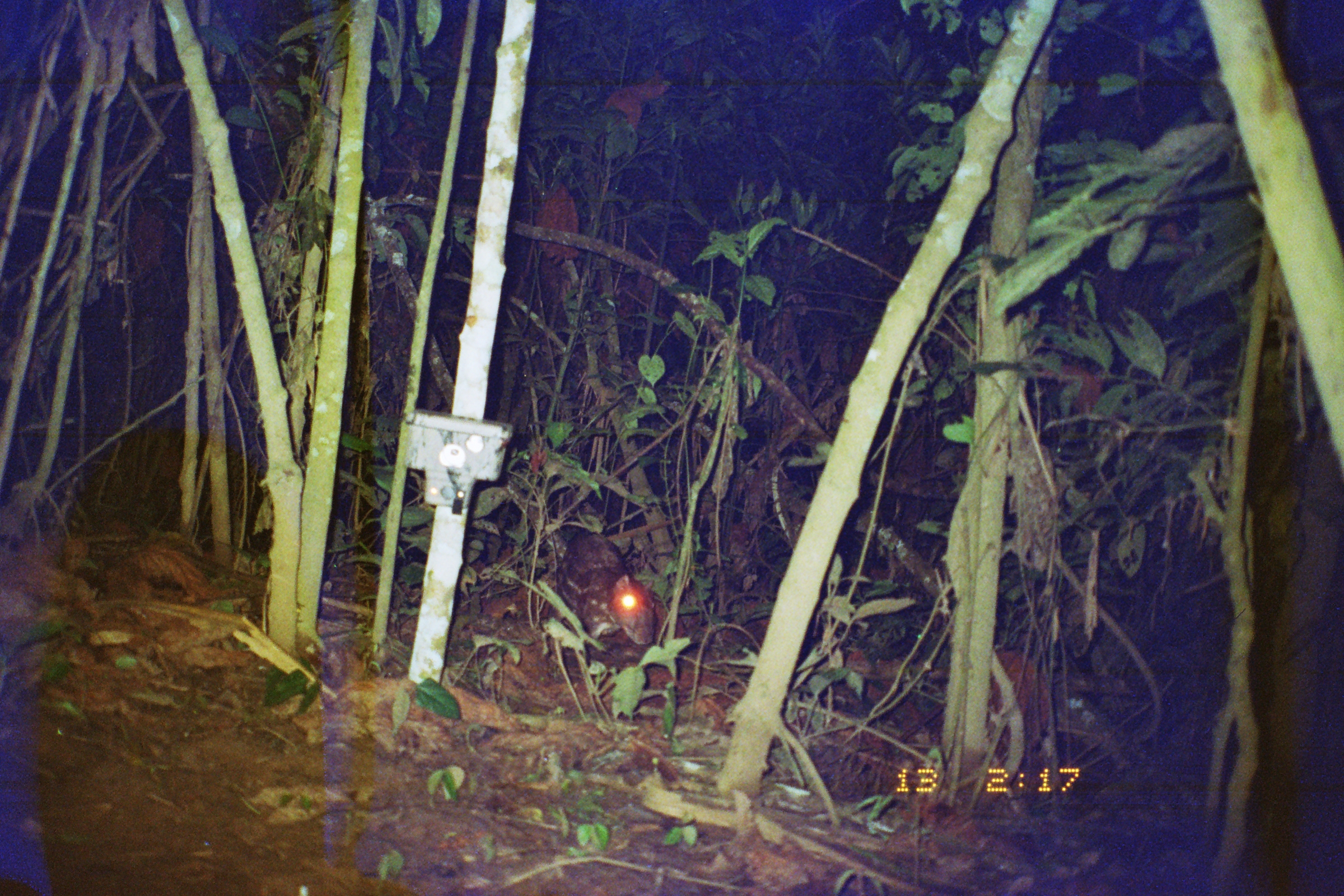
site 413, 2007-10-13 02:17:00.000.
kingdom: Animalia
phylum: Chordata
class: Mammalia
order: Rodentia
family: Cuniculidae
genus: Cuniculus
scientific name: Cuniculus paca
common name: spotted paca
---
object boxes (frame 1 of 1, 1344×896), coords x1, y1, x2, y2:
cuniculus paca: 531, 522, 663, 650